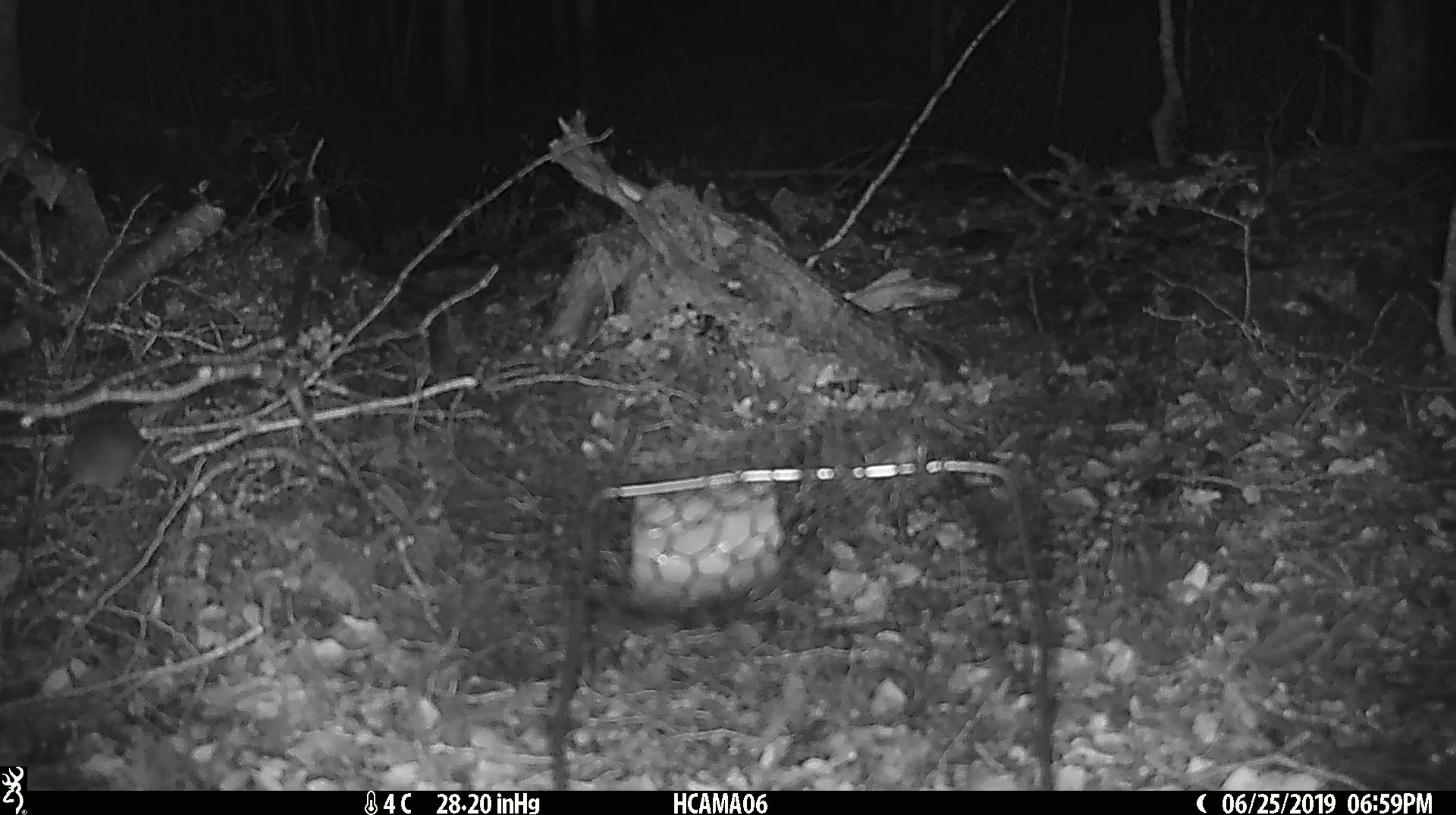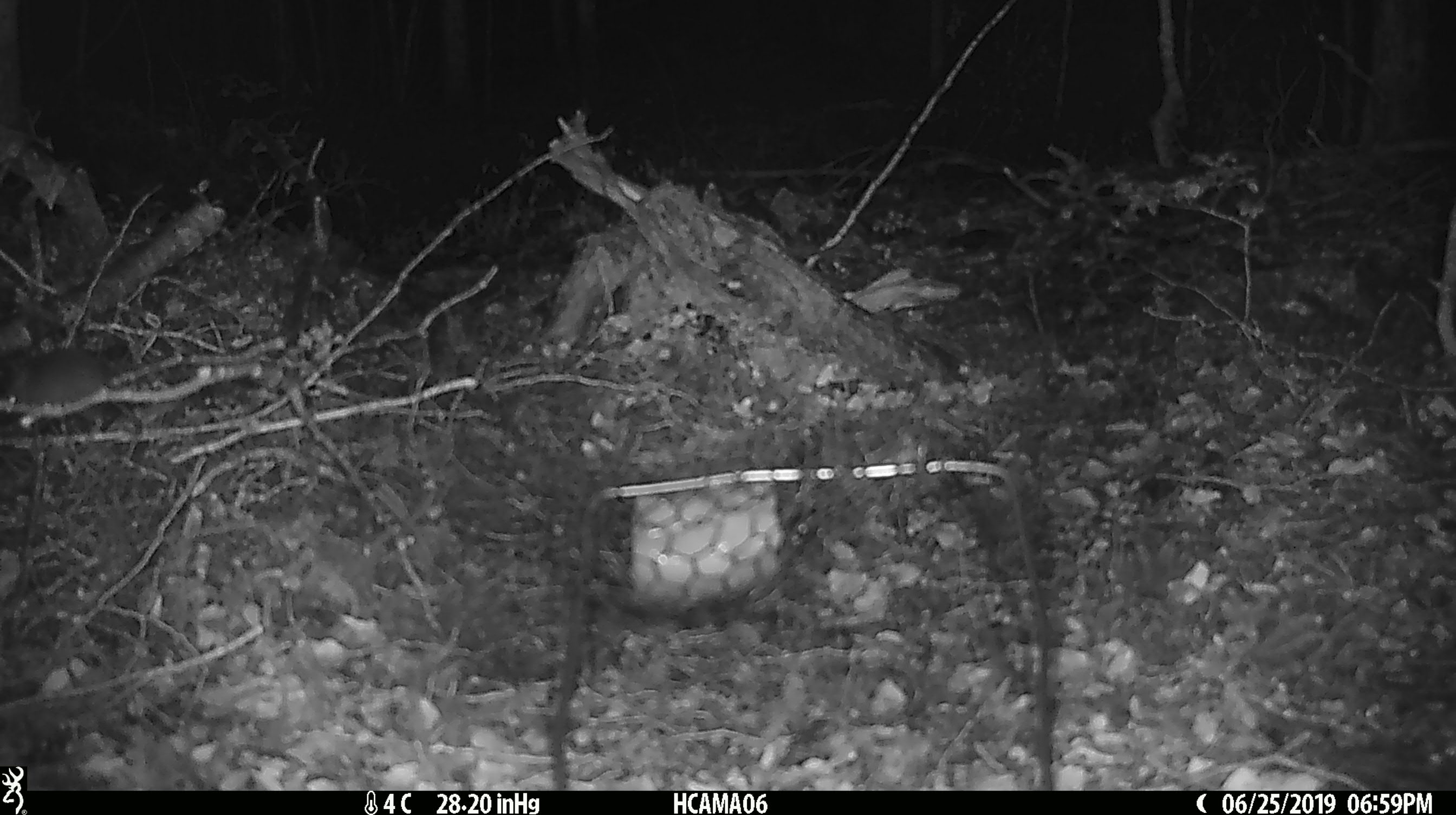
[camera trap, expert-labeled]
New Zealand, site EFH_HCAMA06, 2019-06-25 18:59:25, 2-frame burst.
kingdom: Animalia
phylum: Chordata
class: Mammalia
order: Rodentia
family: Muridae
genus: Mus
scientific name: Mus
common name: mouse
Mouse (Mus).